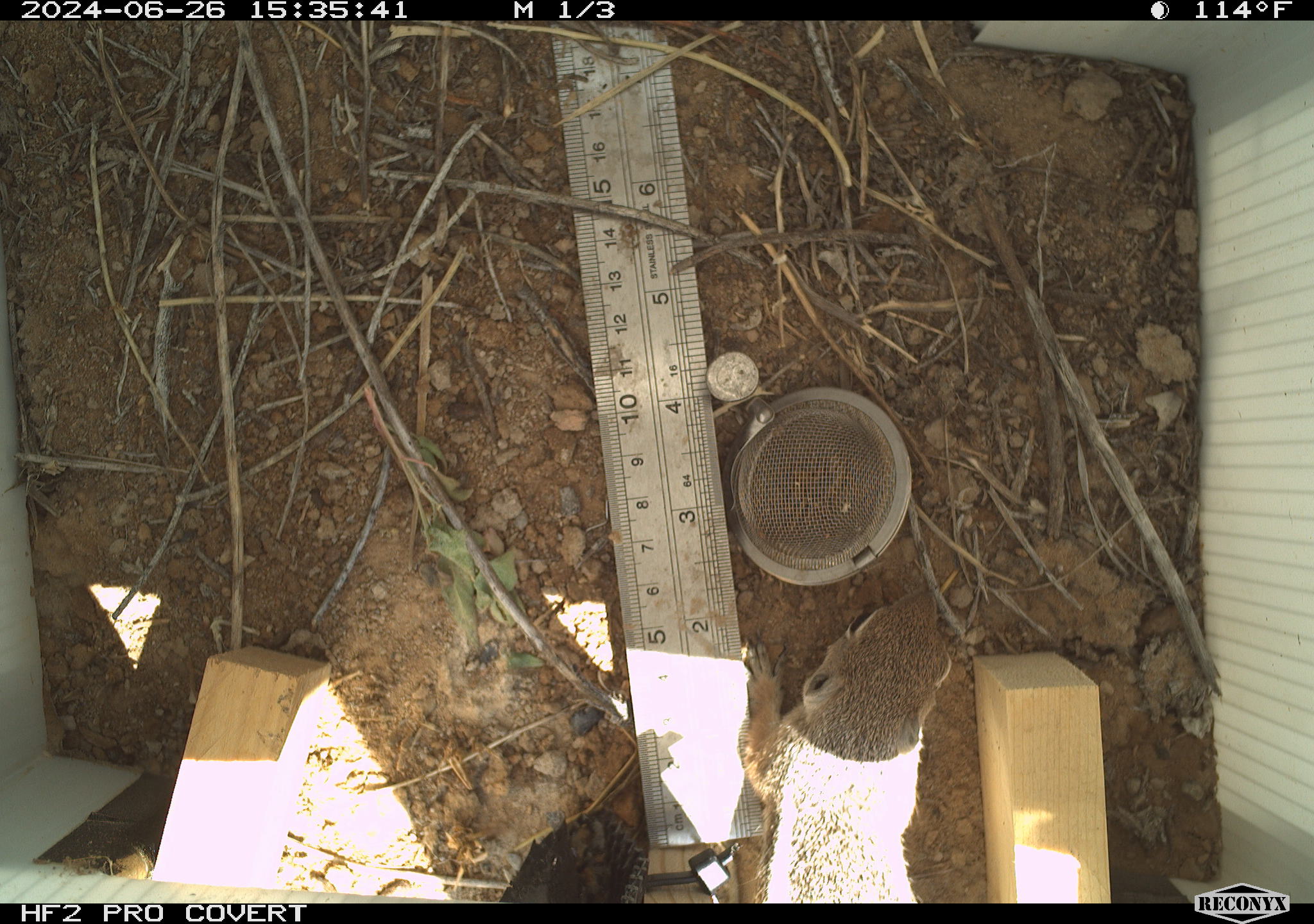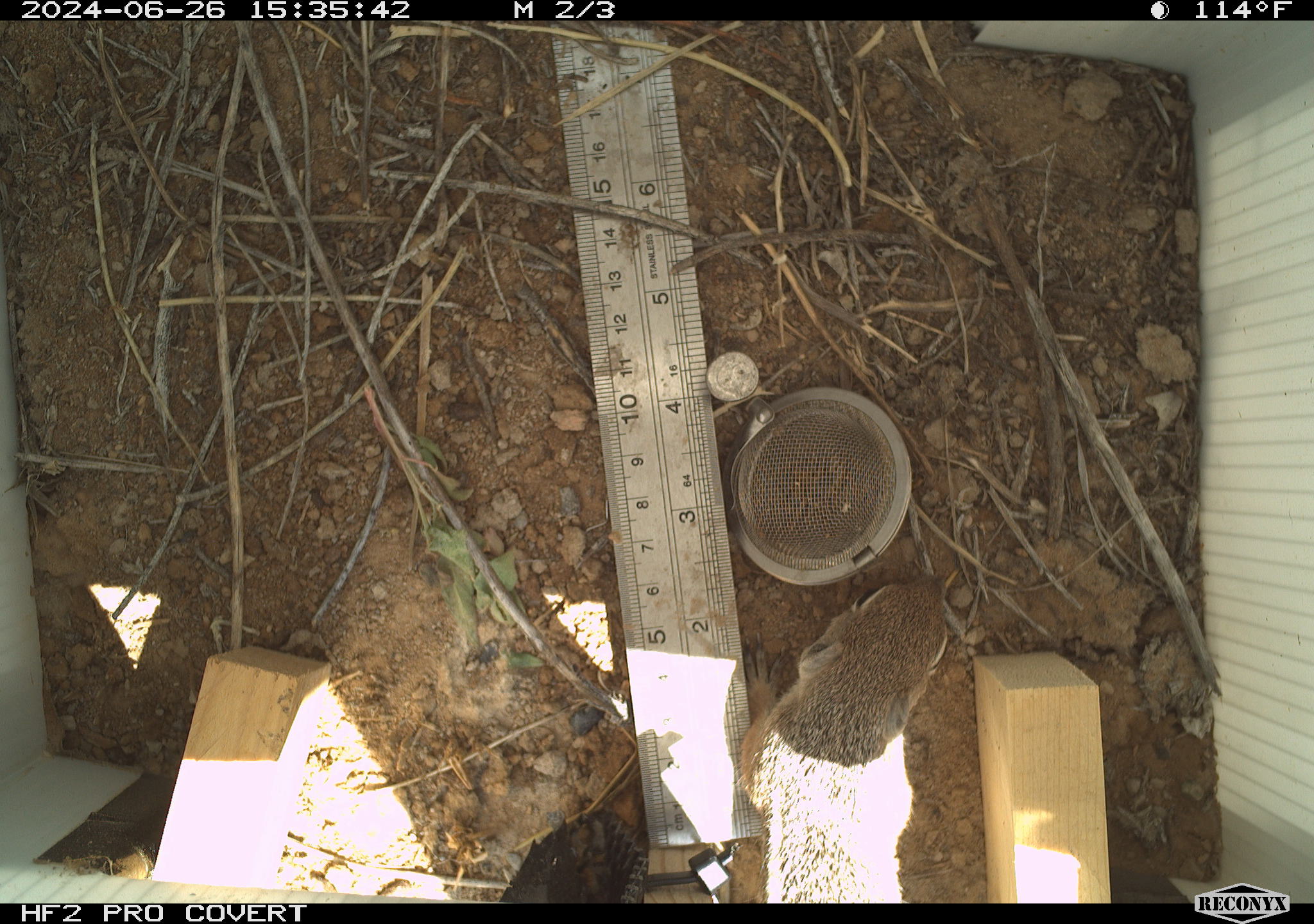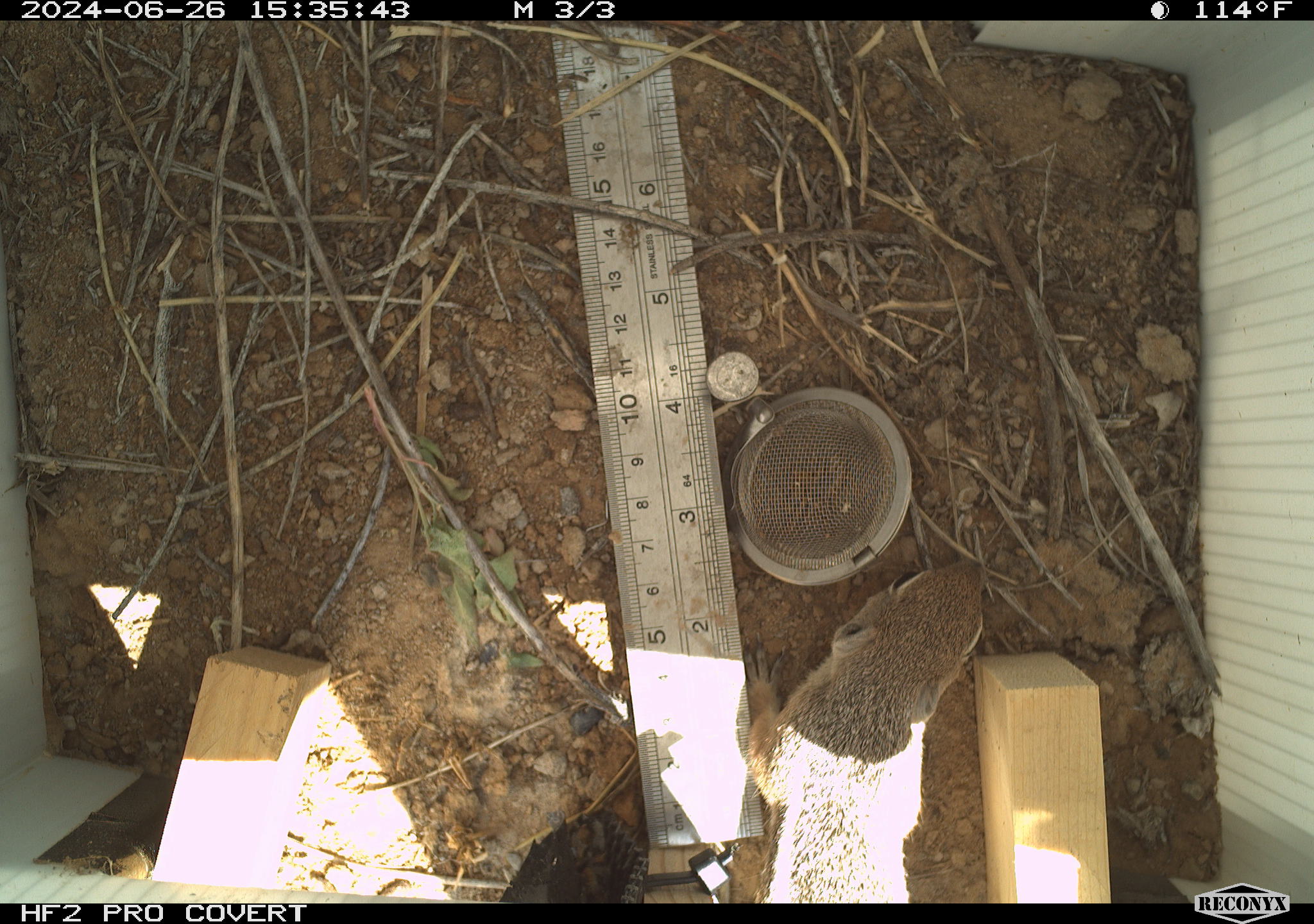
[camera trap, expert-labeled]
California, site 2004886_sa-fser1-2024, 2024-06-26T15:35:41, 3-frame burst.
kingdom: Animalia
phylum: Chordata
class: Mammalia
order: Rodentia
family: Sciuridae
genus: Ammospermophilus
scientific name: Ammospermophilus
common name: antelope ground squirrels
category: ammospermophilus species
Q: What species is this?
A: Ammospermophilus species (antelope ground squirrels) (Ammospermophilus).